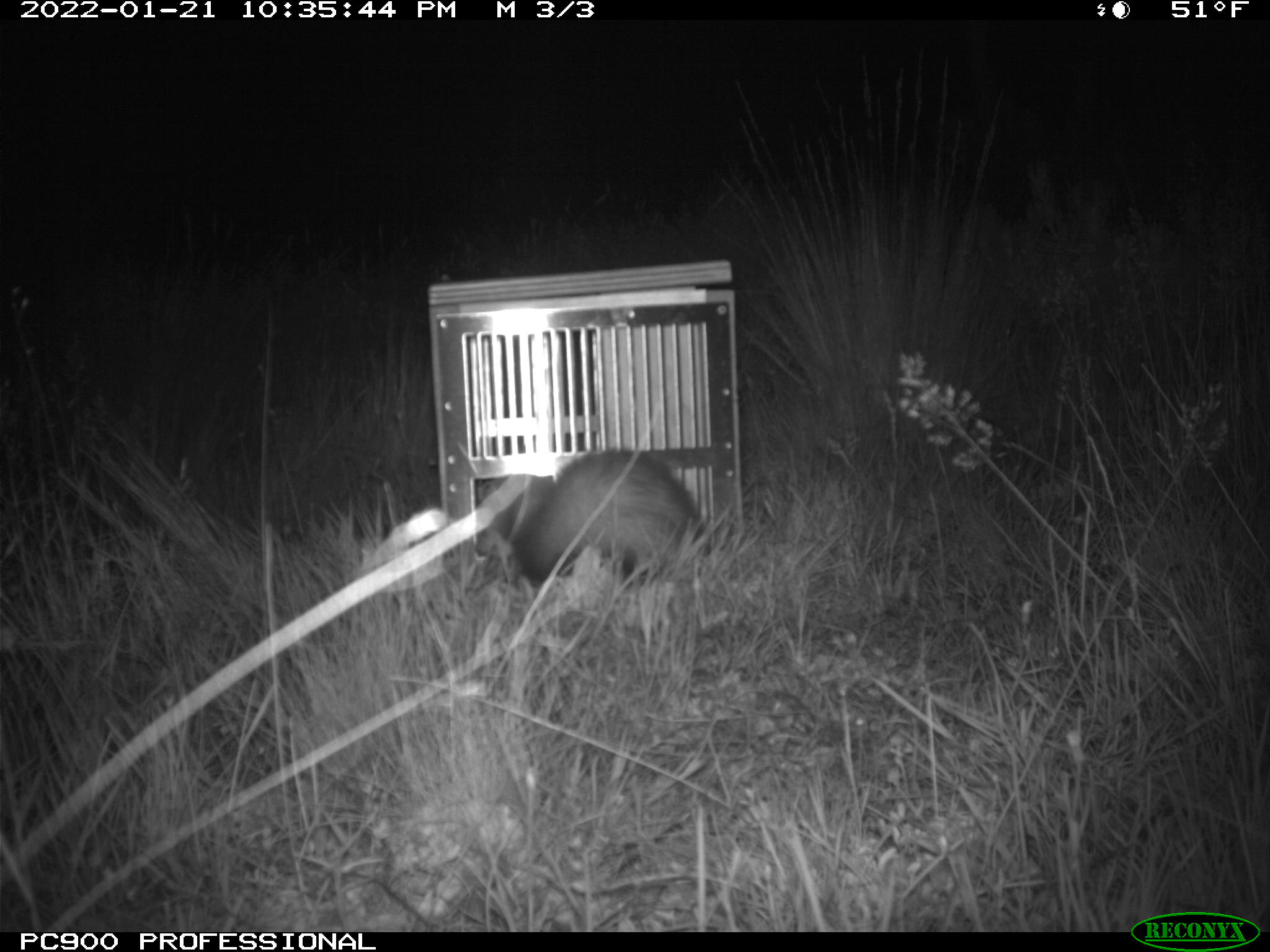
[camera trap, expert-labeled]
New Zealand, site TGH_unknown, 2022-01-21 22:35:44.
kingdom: Animalia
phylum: Chordata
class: Mammalia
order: Carnivora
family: Mustelidae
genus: Mustela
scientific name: Mustela furo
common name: ferret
Ferret (Mustela furo).